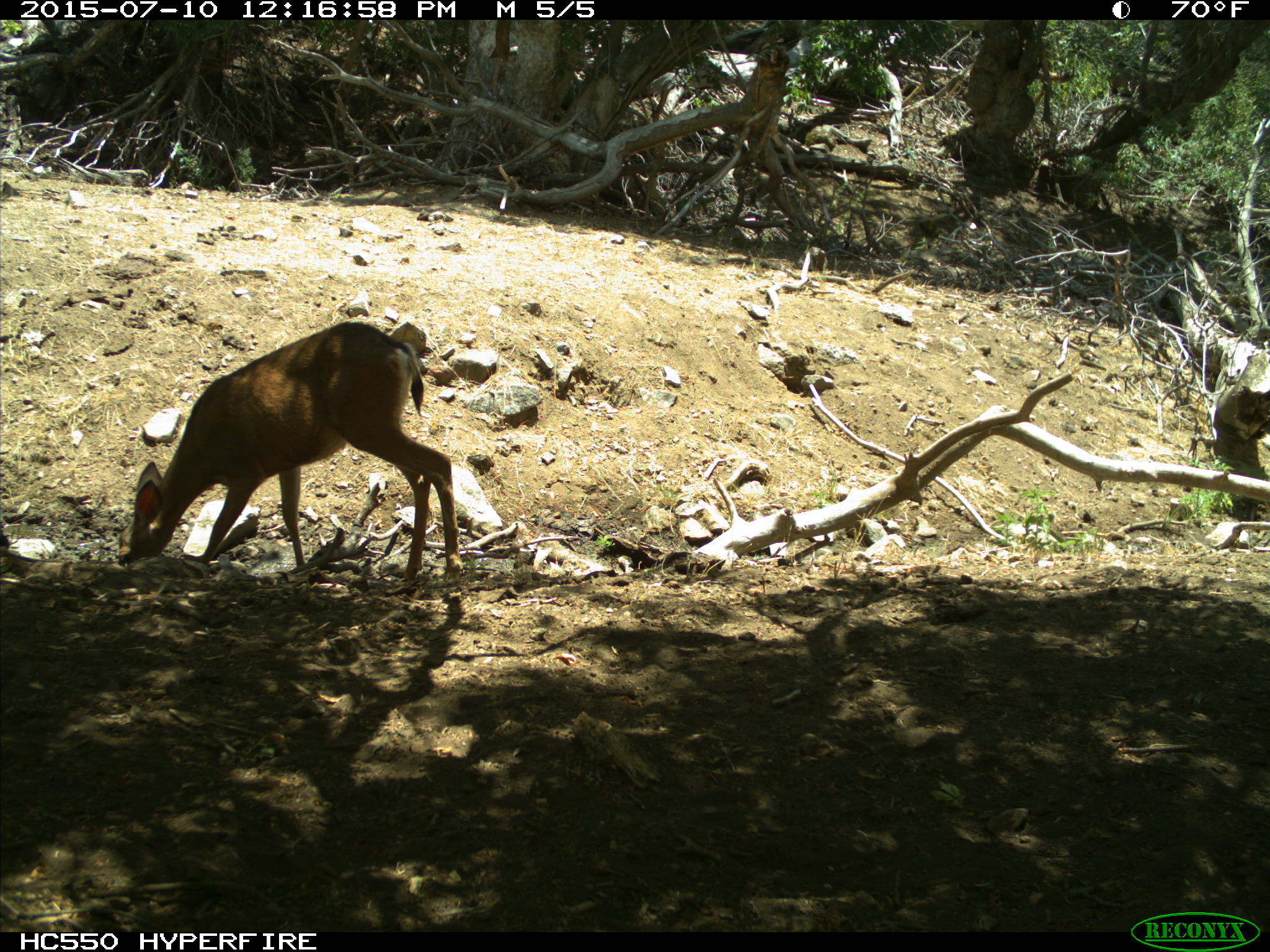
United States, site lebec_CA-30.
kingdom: Animalia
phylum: Chordata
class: Mammalia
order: Artiodactyla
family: Cervidae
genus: Odocoileus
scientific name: Odocoileus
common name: deer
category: unidentified deer